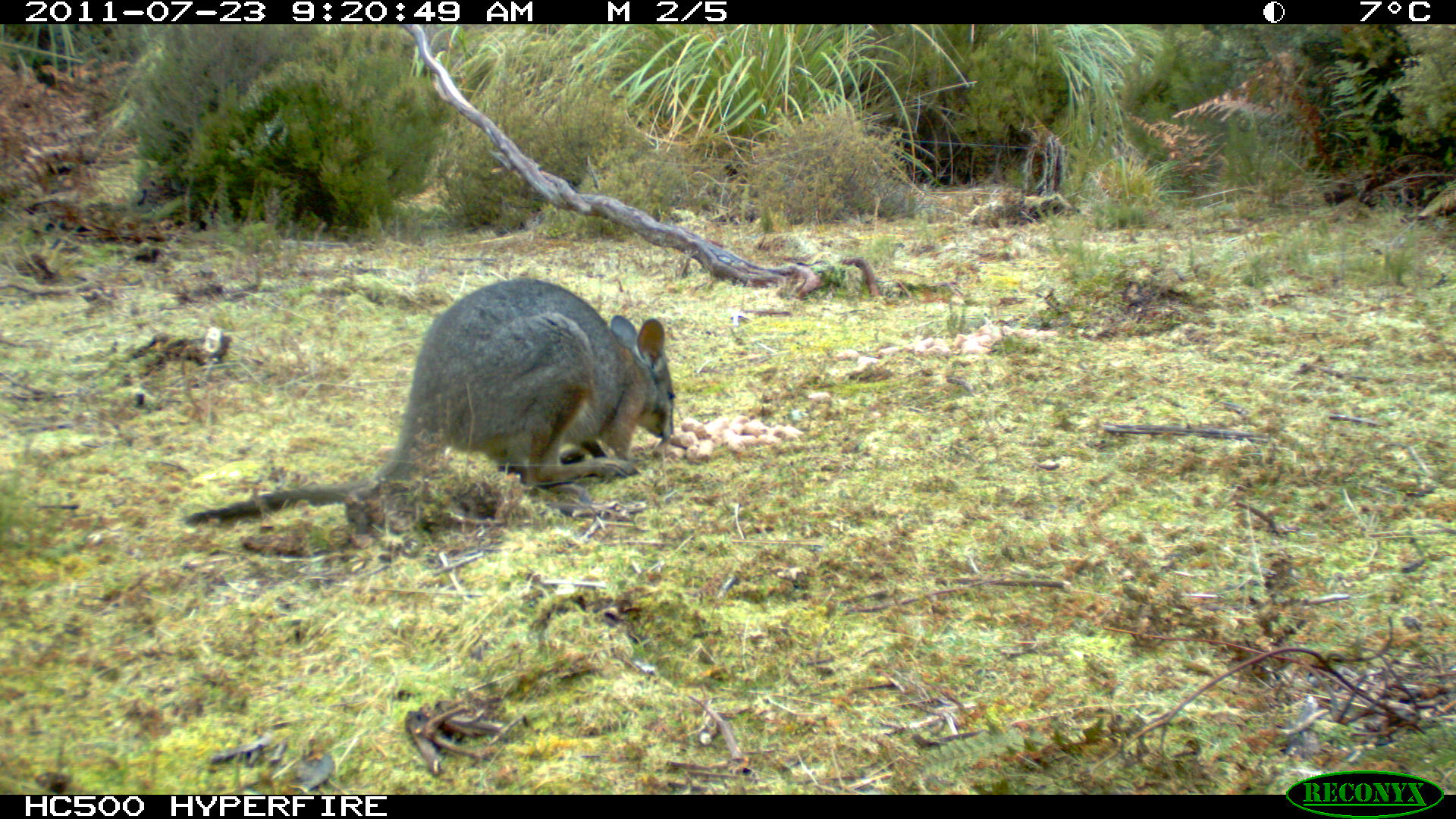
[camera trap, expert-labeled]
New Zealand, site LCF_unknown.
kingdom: Animalia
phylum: Chordata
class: Mammalia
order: Diprotodontia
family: Macropodidae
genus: Notamacropus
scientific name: Notamacropus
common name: wallaby